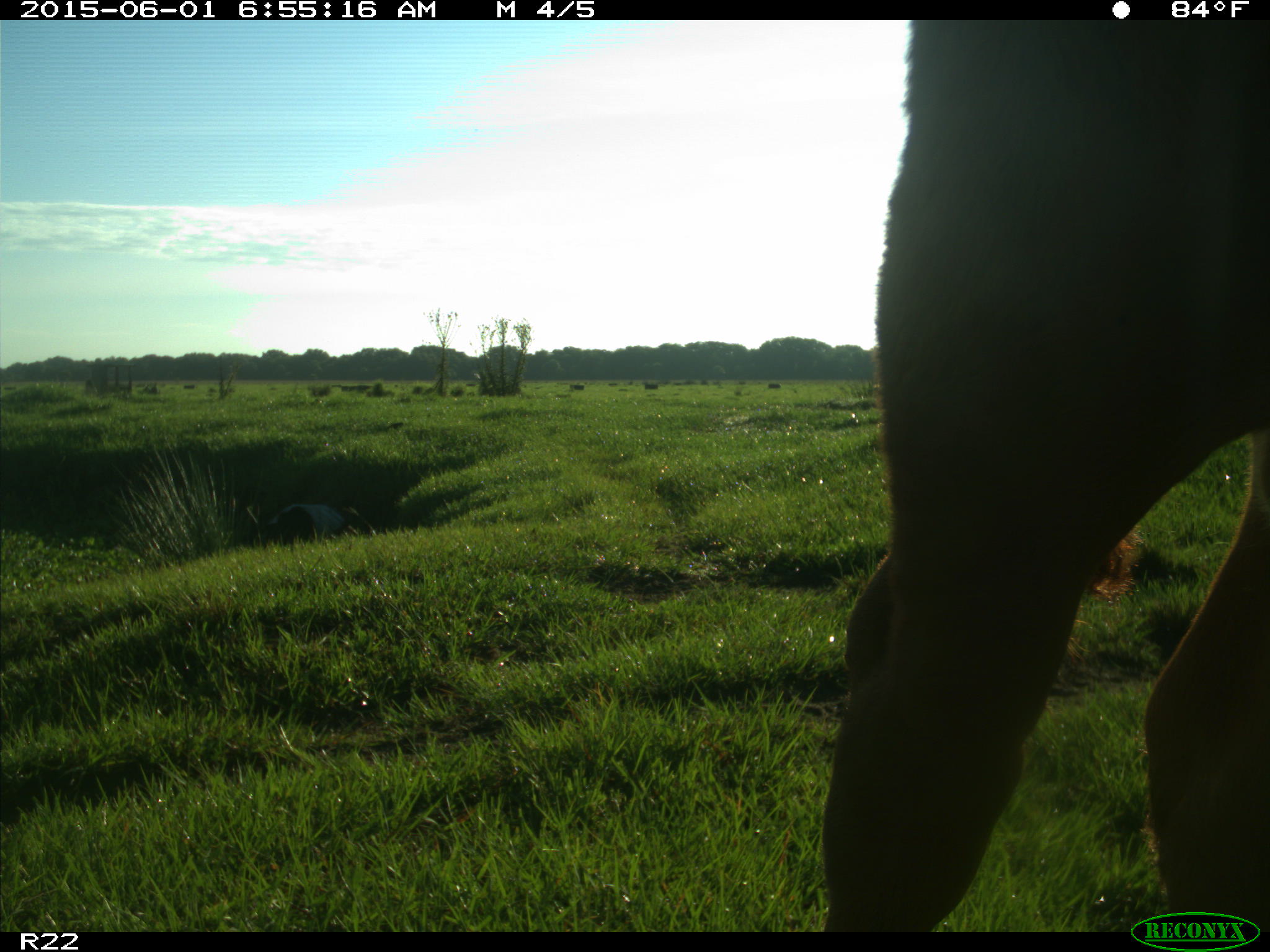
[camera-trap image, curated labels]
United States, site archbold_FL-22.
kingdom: Animalia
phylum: Chordata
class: Mammalia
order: Artiodactyla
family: Bovidae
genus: Bos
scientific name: Bos taurus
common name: domestic cow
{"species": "Bos taurus (domestic cow)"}